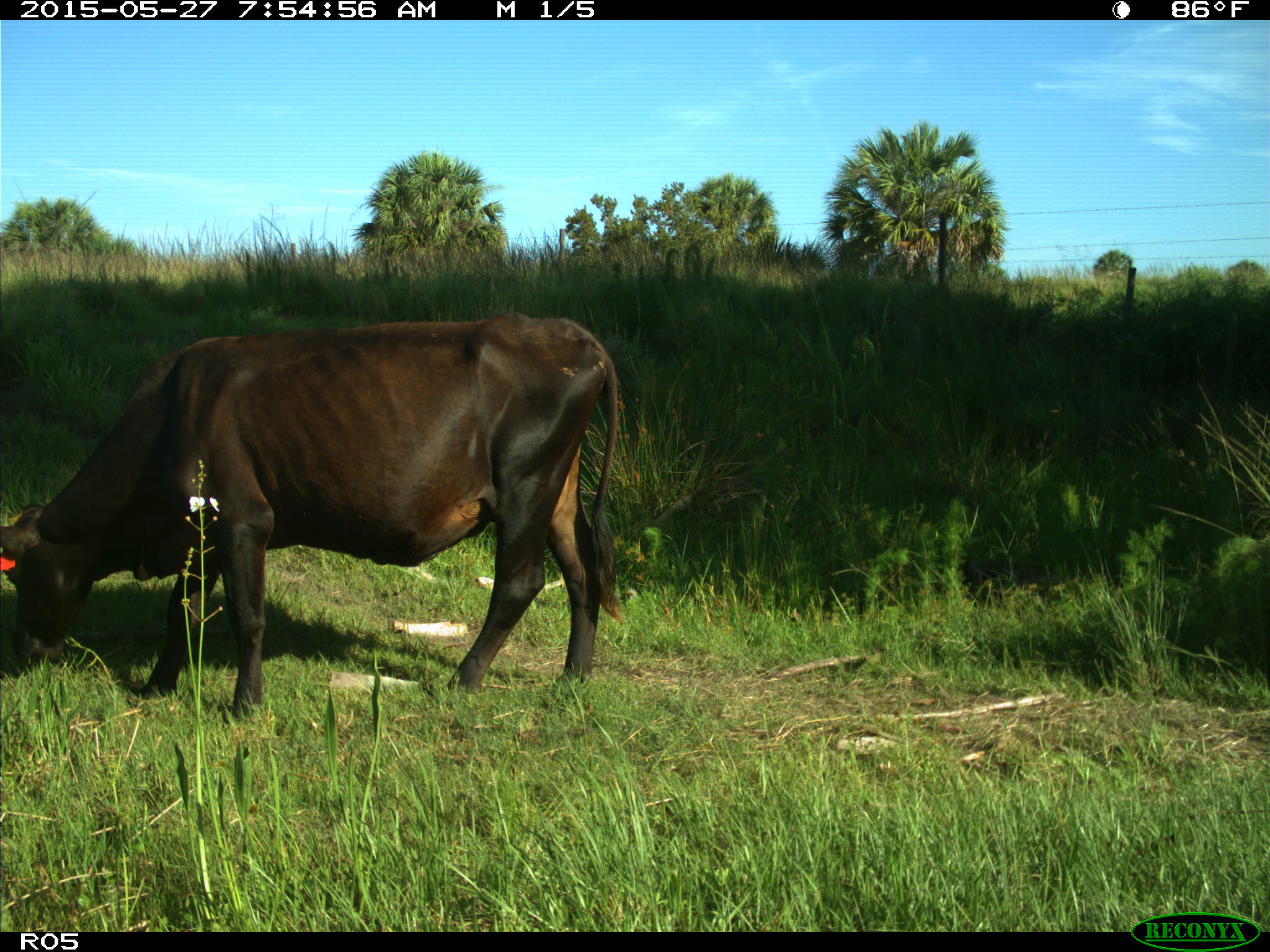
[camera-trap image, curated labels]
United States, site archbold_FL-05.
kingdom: Animalia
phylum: Chordata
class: Mammalia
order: Artiodactyla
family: Bovidae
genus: Bos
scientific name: Bos taurus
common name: domestic cow